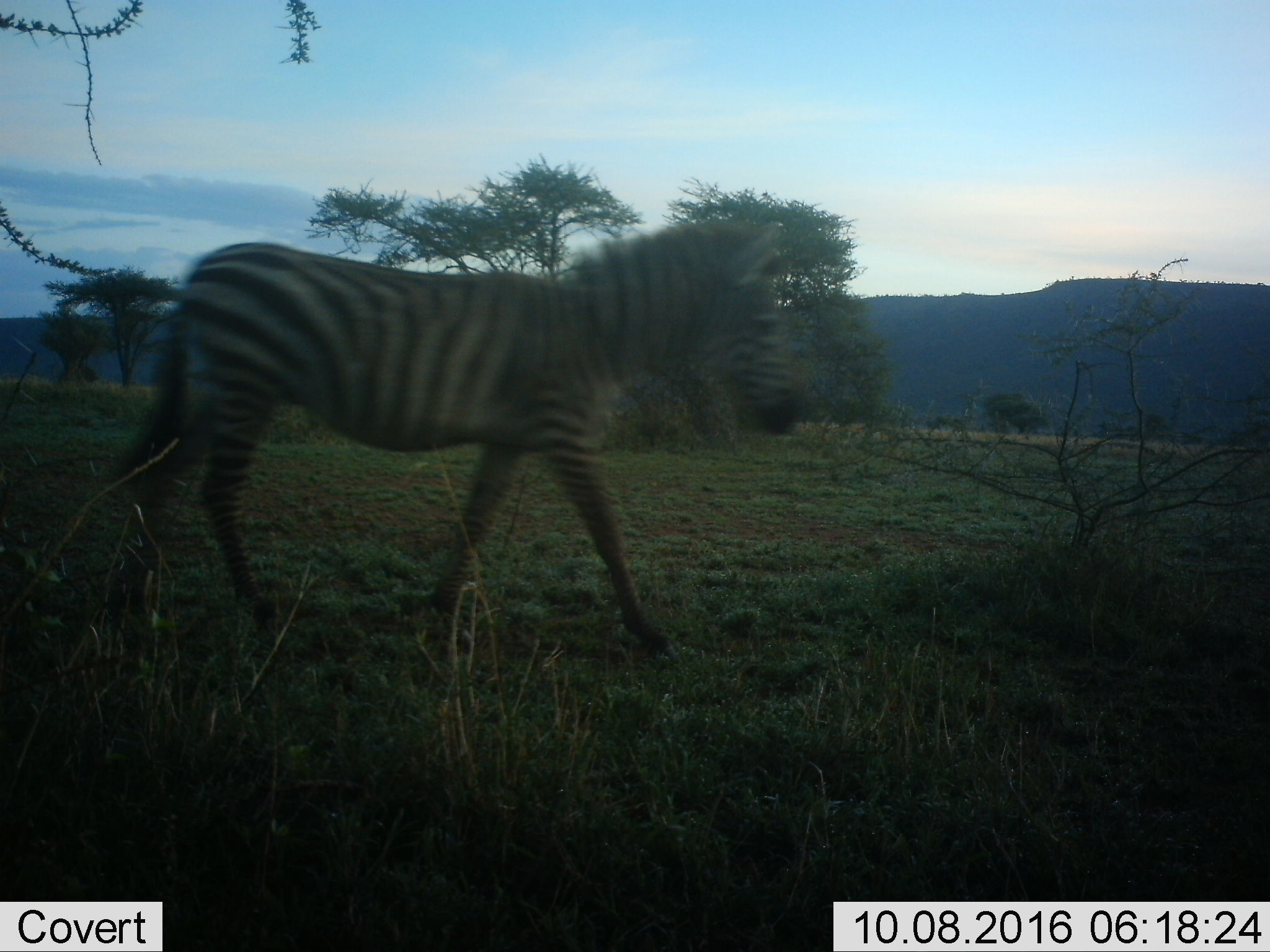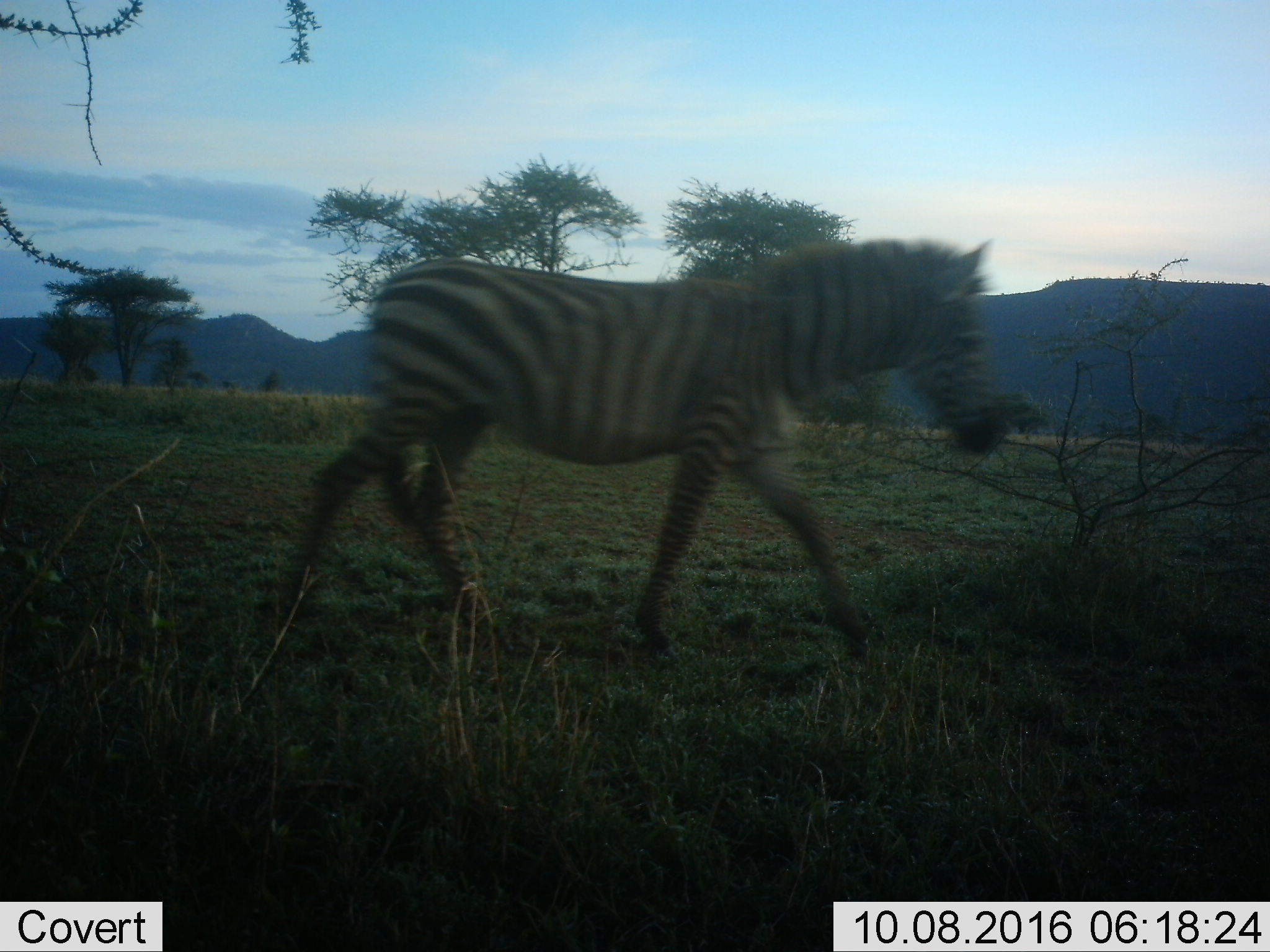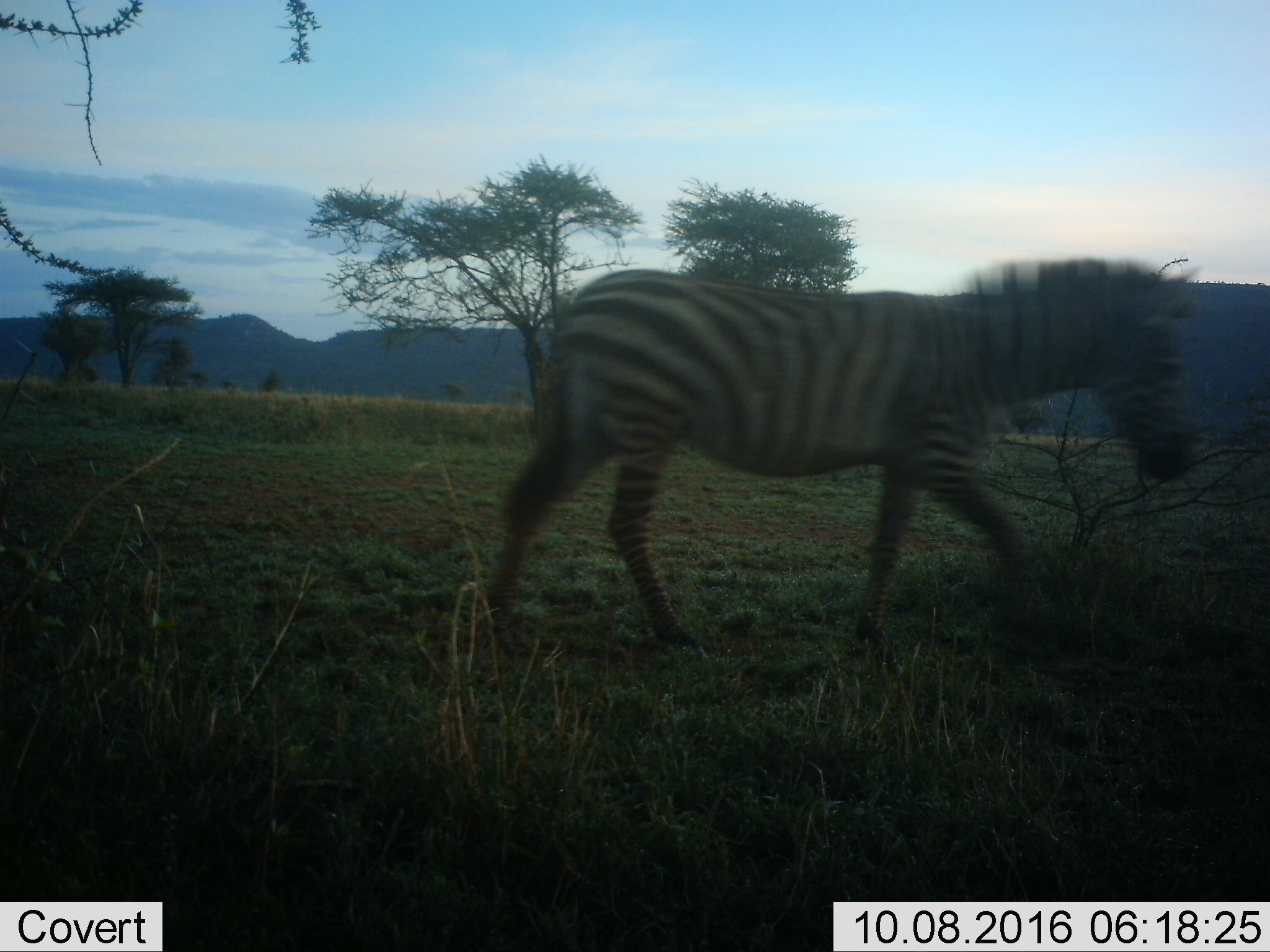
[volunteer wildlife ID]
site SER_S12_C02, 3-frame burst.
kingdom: Animalia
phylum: Chordata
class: Mammalia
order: Perissodactyla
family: Equidae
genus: Equus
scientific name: Equus quagga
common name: plains zebra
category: zebraplains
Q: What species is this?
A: Zebraplains (plains zebra) (Equus quagga).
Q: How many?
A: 1.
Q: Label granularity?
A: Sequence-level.